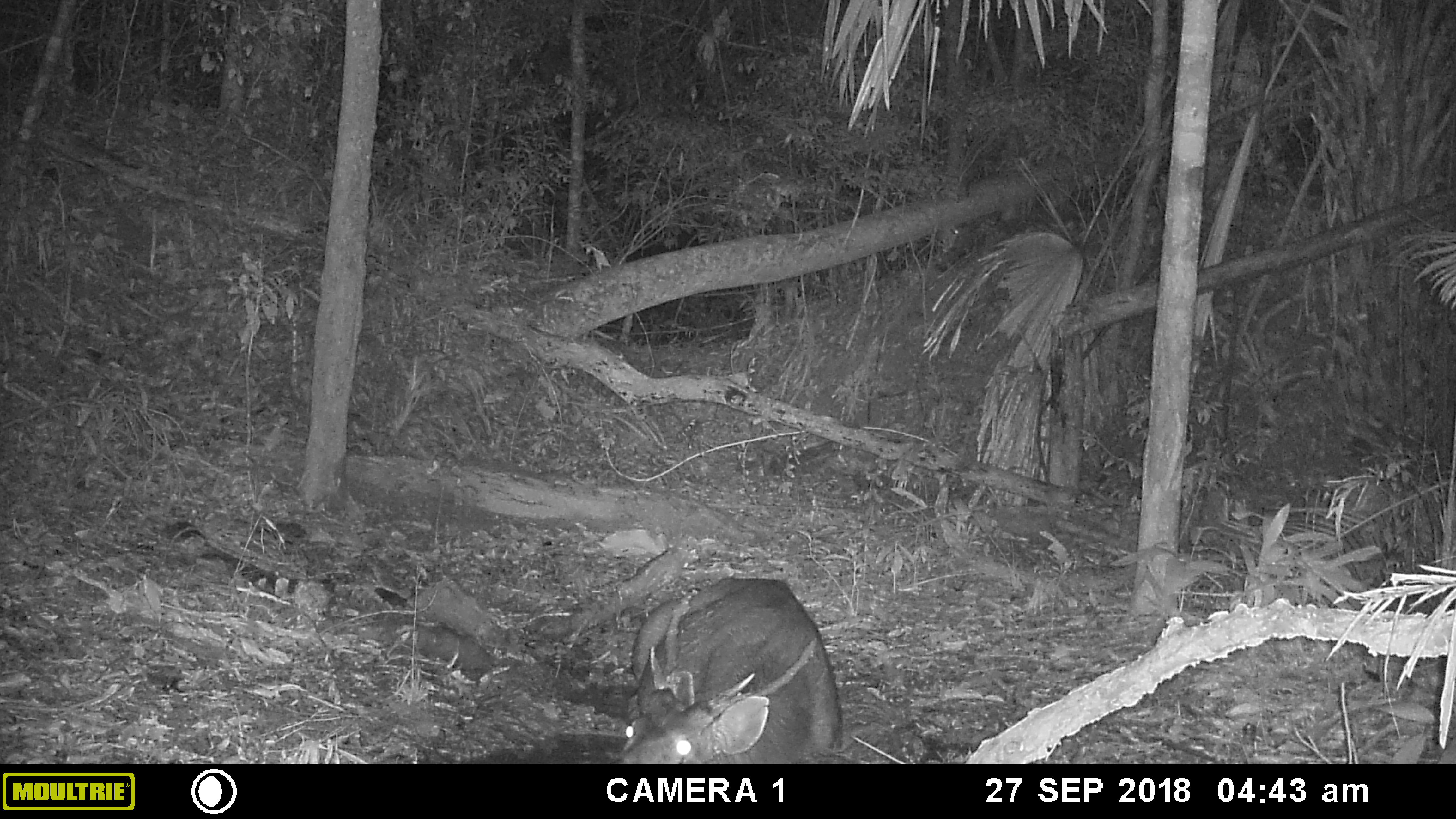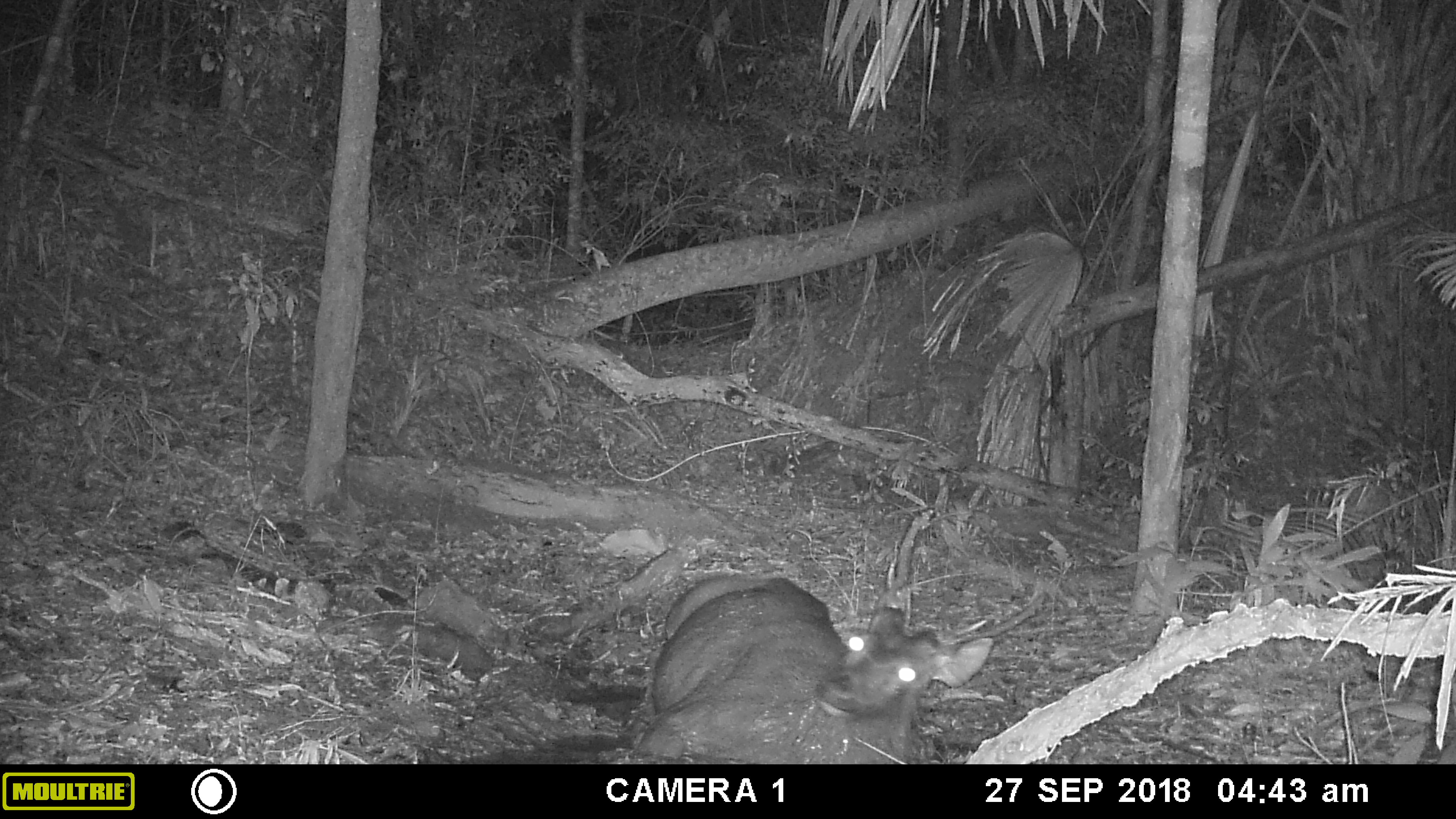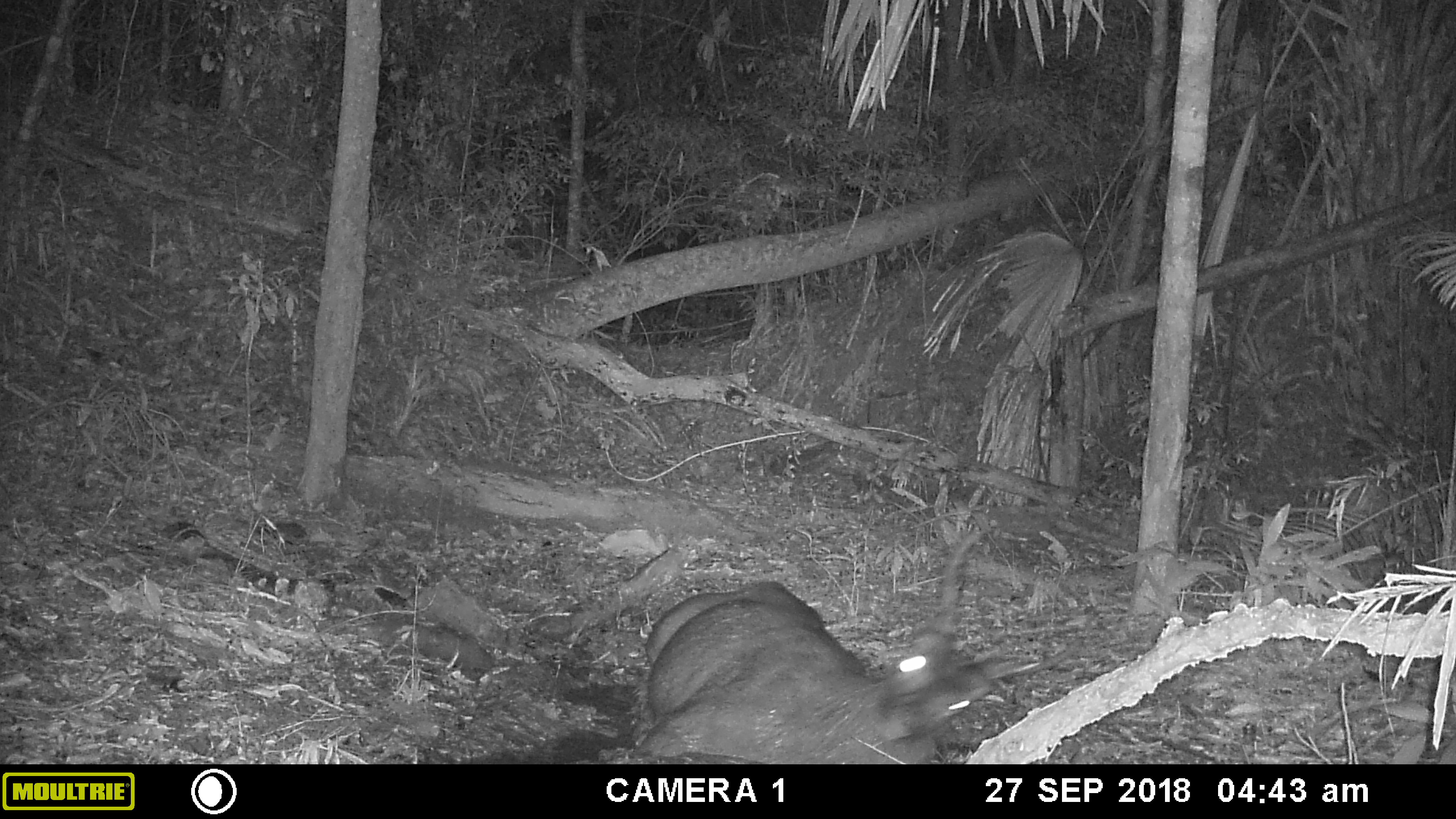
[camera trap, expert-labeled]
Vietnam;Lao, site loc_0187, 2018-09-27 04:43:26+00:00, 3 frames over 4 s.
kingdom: Animalia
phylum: Chordata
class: Mammalia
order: Artiodactyla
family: Cervidae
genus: Rusa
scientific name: Rusa unicolor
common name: sambar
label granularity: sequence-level